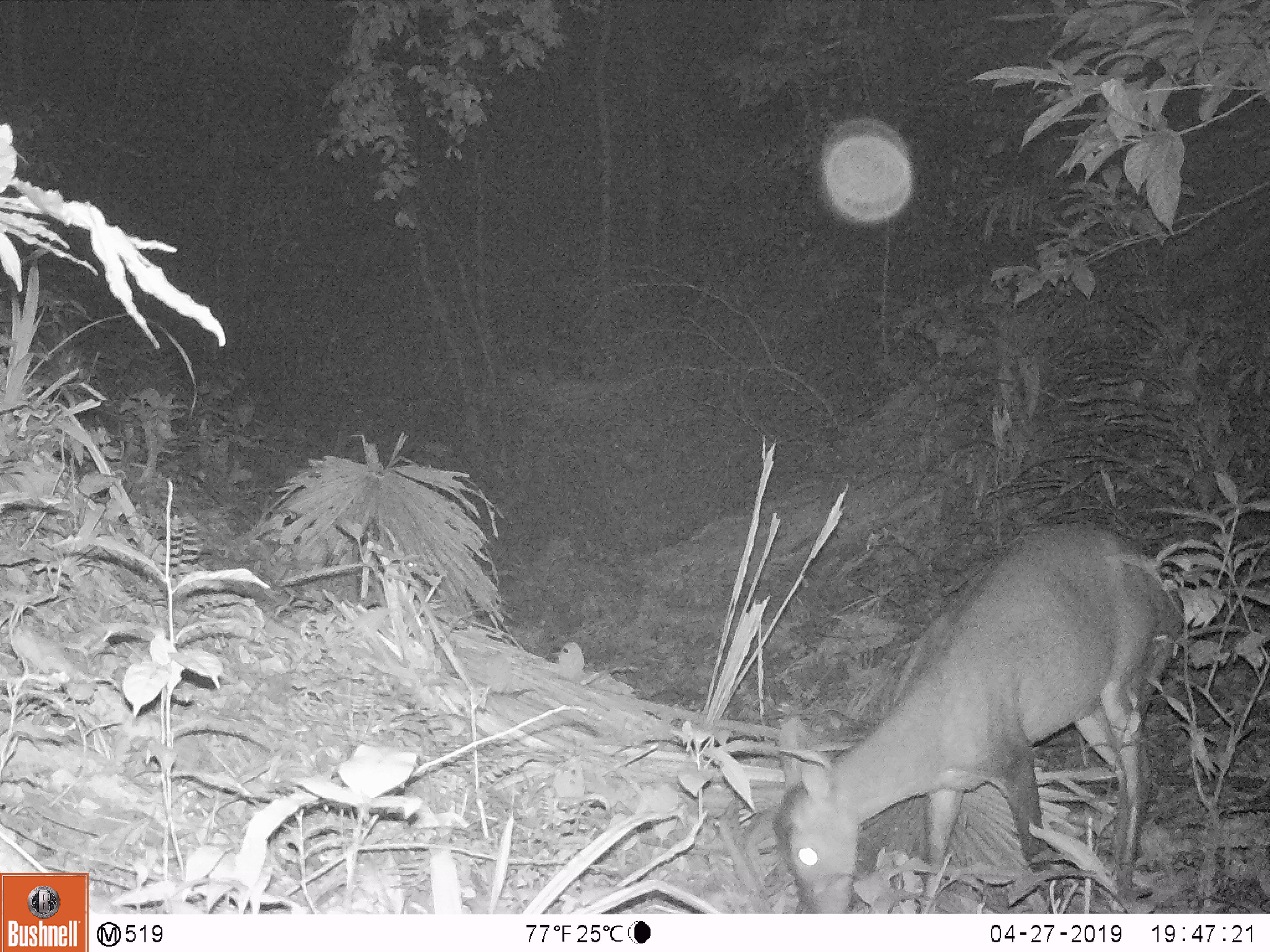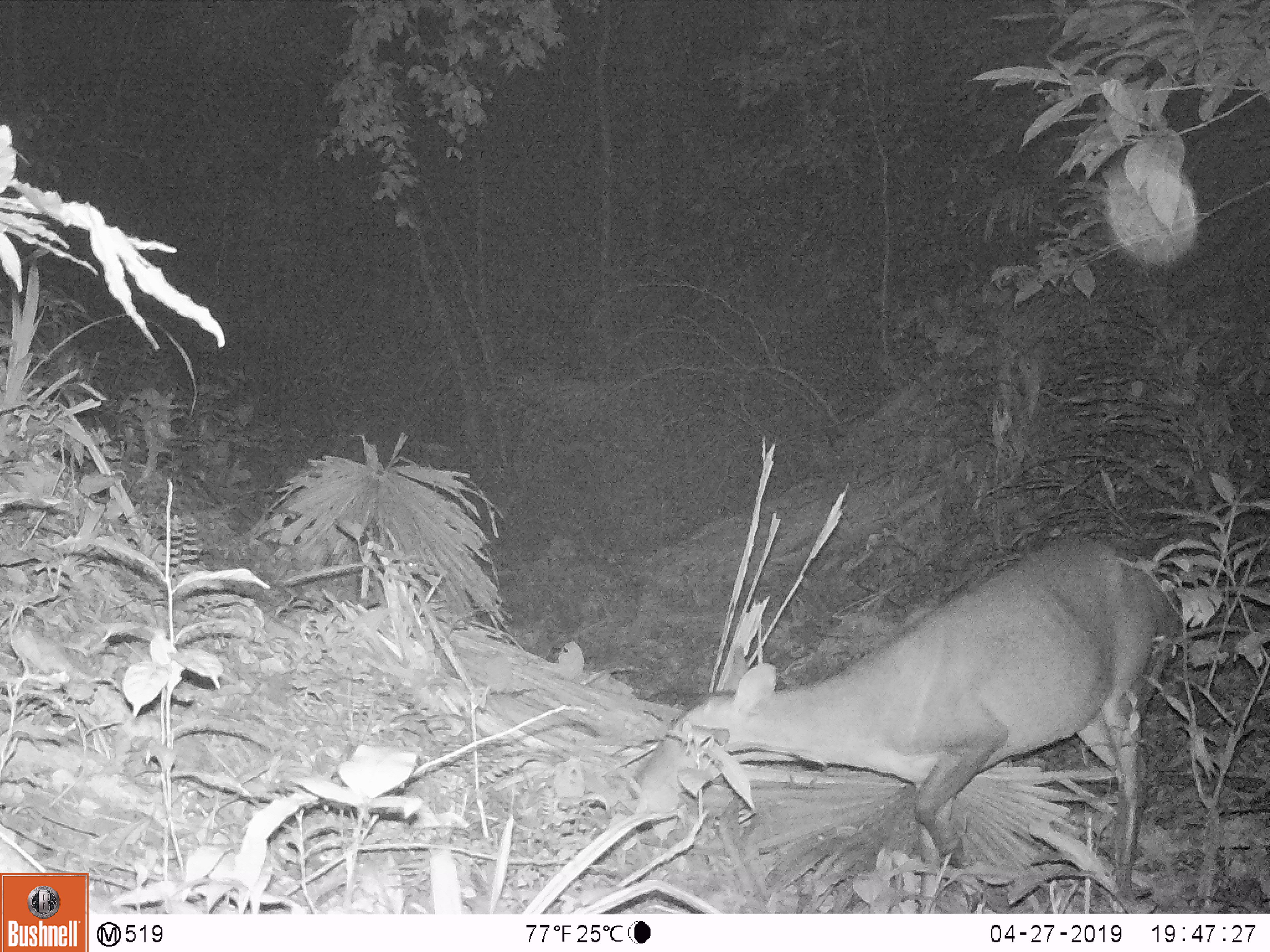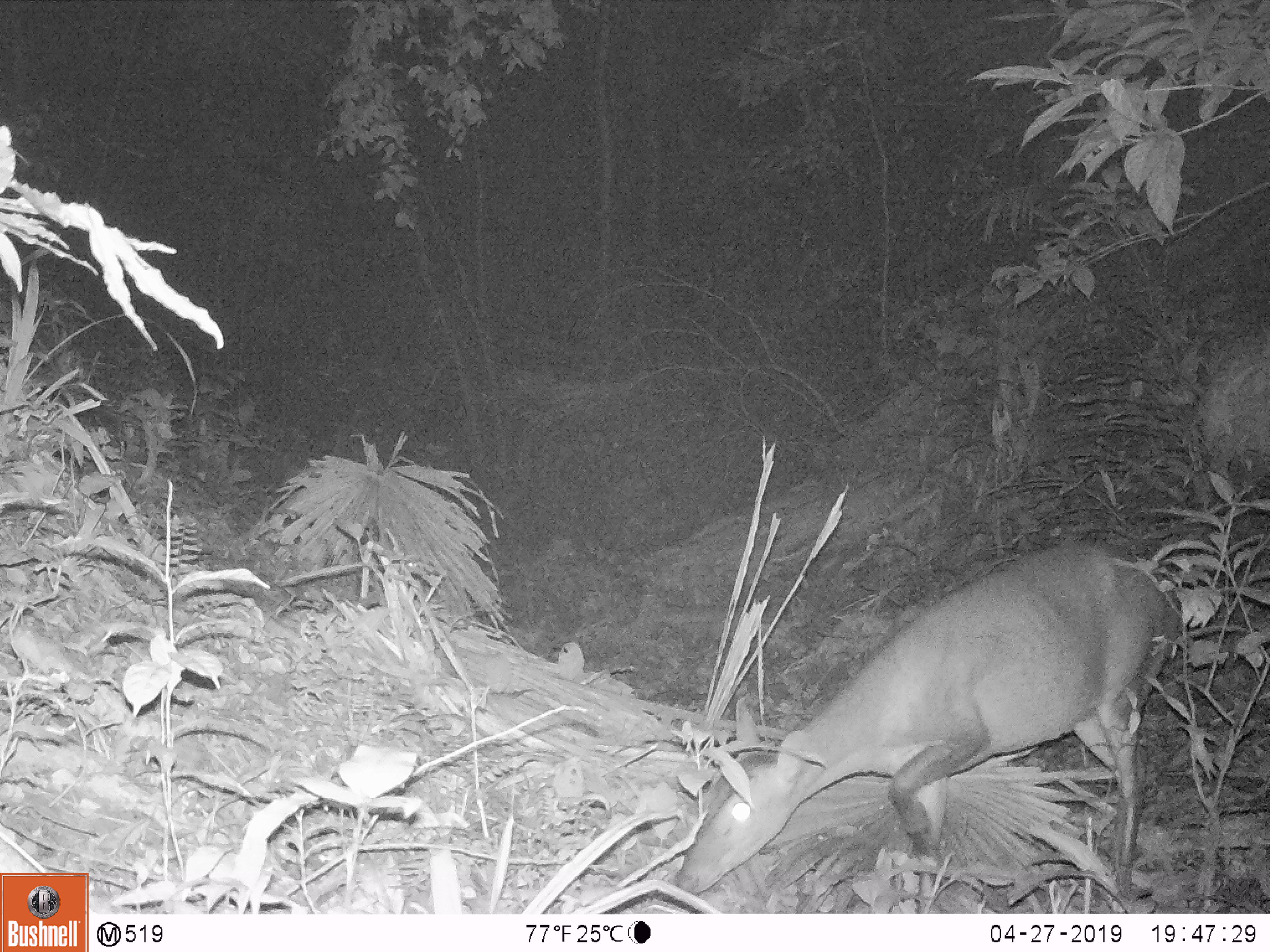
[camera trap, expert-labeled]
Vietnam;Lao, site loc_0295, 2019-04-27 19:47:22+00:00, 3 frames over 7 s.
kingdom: Animalia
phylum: Chordata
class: Mammalia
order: Artiodactyla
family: Cervidae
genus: Muntiacus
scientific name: Muntiacus vuquangensis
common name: large-antlered muntjac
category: large antlered muntjac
Large antlered muntjac (large-antlered muntjac) (Muntiacus vuquangensis). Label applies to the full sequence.